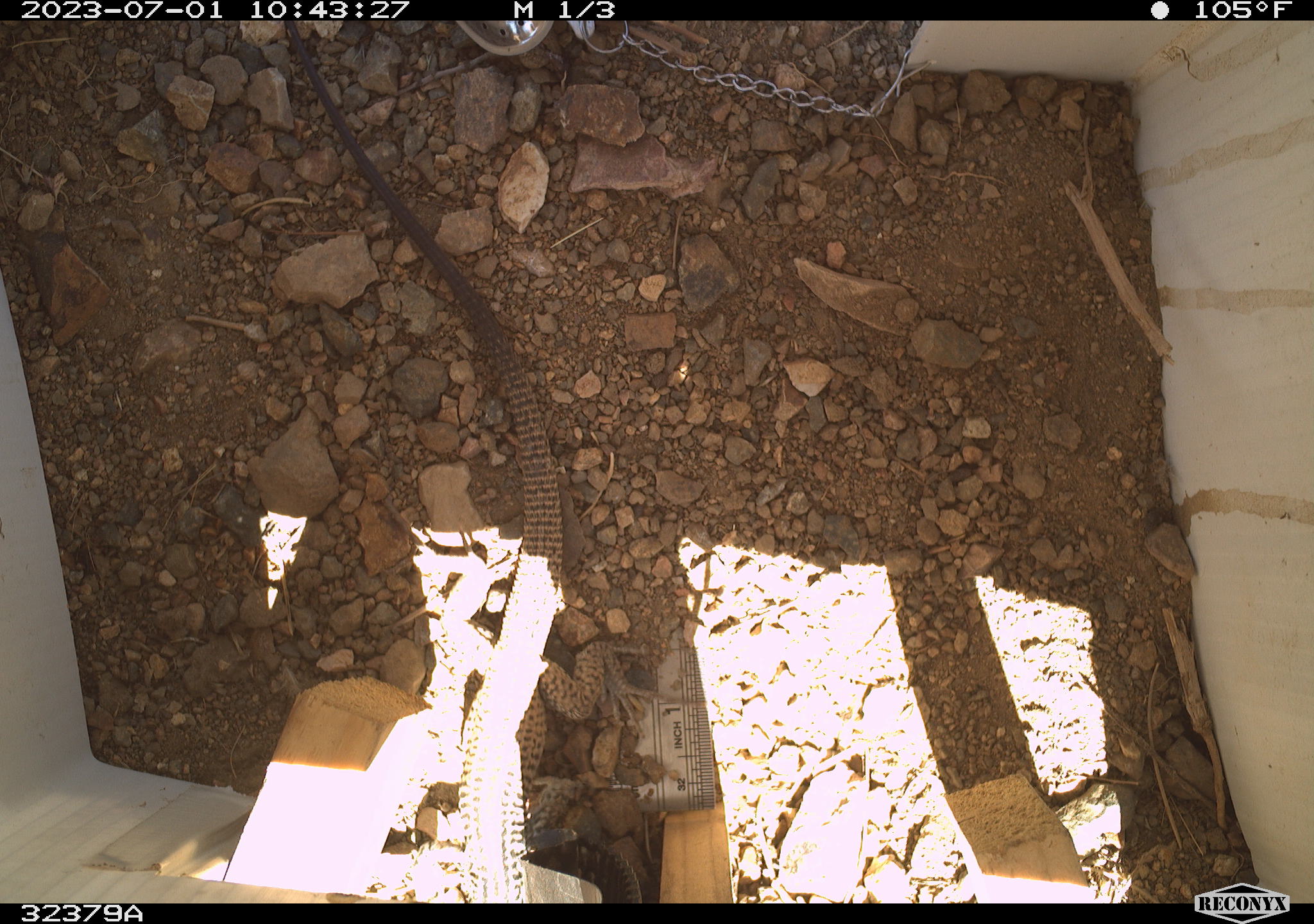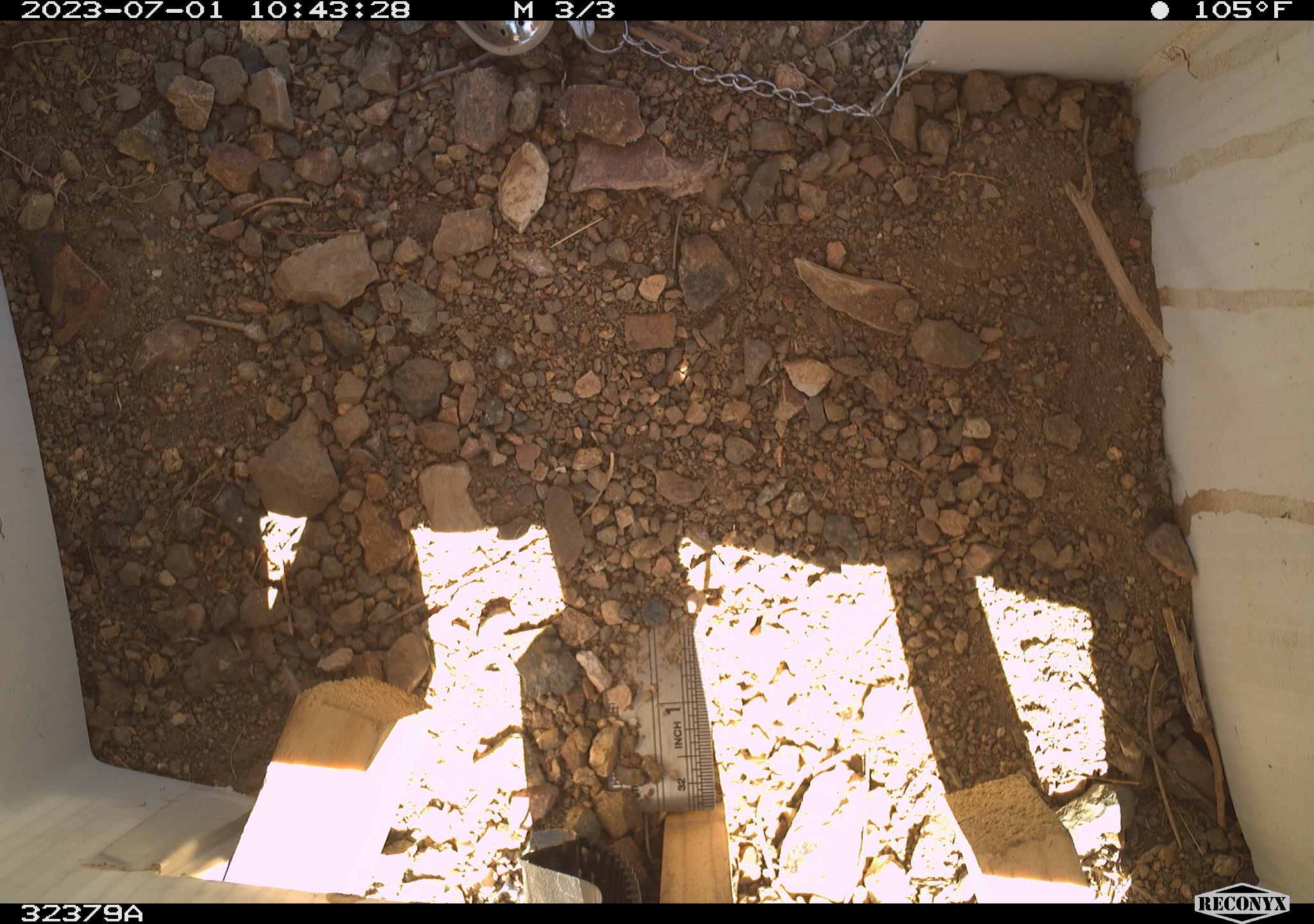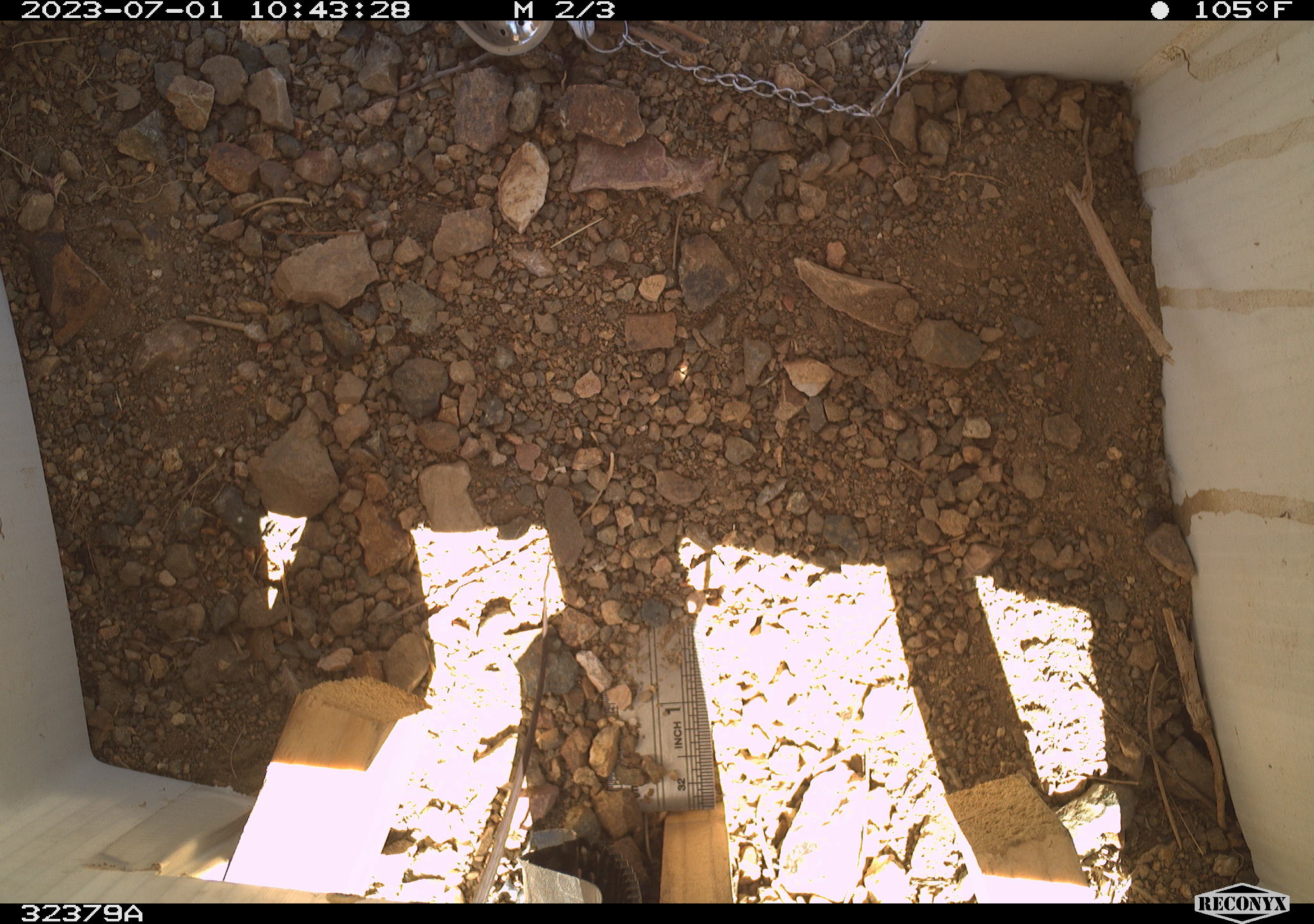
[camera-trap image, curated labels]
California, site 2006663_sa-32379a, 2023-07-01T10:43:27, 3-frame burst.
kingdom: Animalia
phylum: Chordata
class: Reptilia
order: Squamata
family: Teiidae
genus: Aspidoscelis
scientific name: Aspidoscelis tigris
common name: western whiptail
Western whiptail (Aspidoscelis tigris).